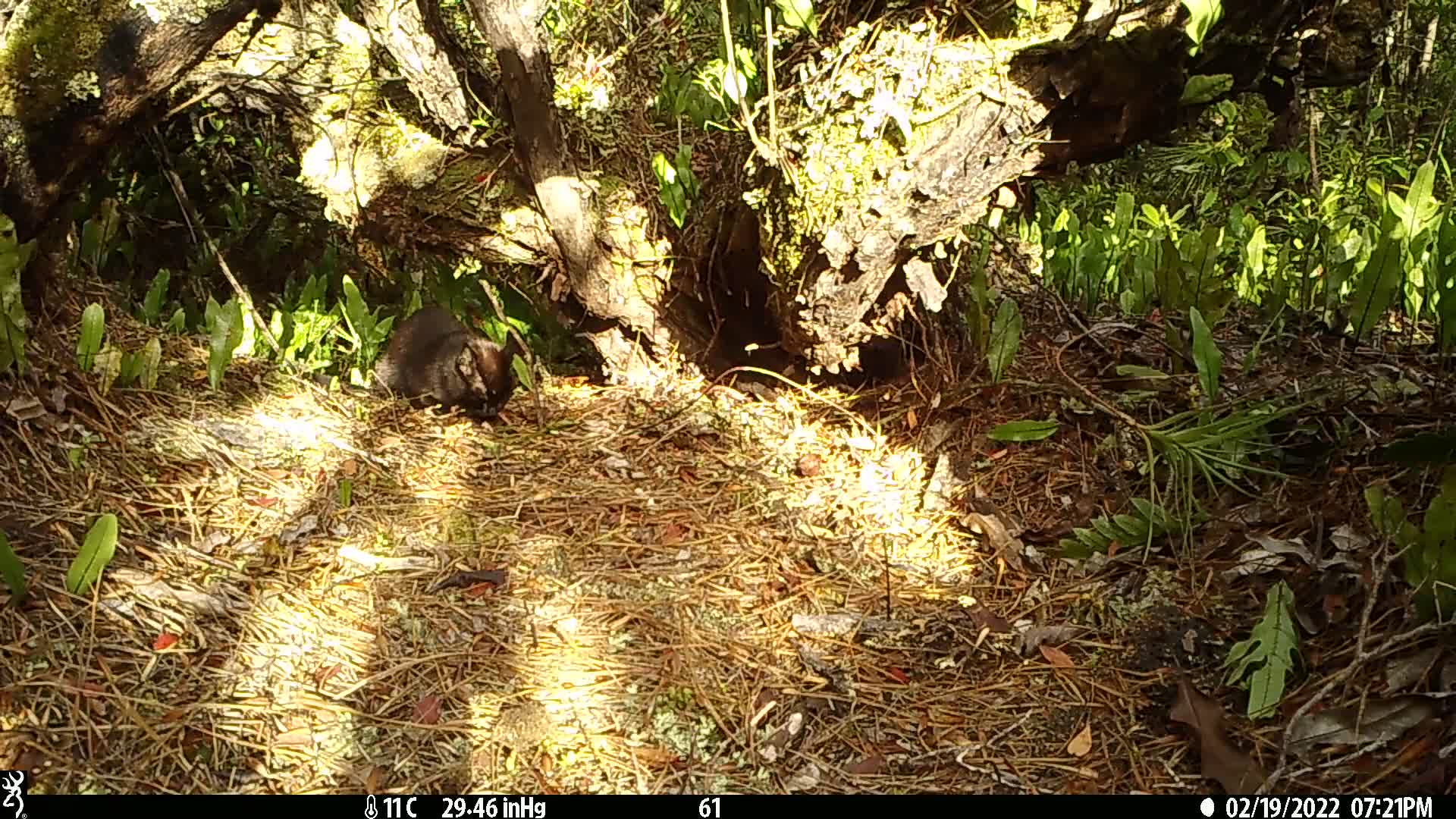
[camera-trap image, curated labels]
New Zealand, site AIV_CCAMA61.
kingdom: Animalia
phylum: Chordata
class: Mammalia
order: Carnivora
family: Felidae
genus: Felis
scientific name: Felis catus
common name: domestic cat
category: cat